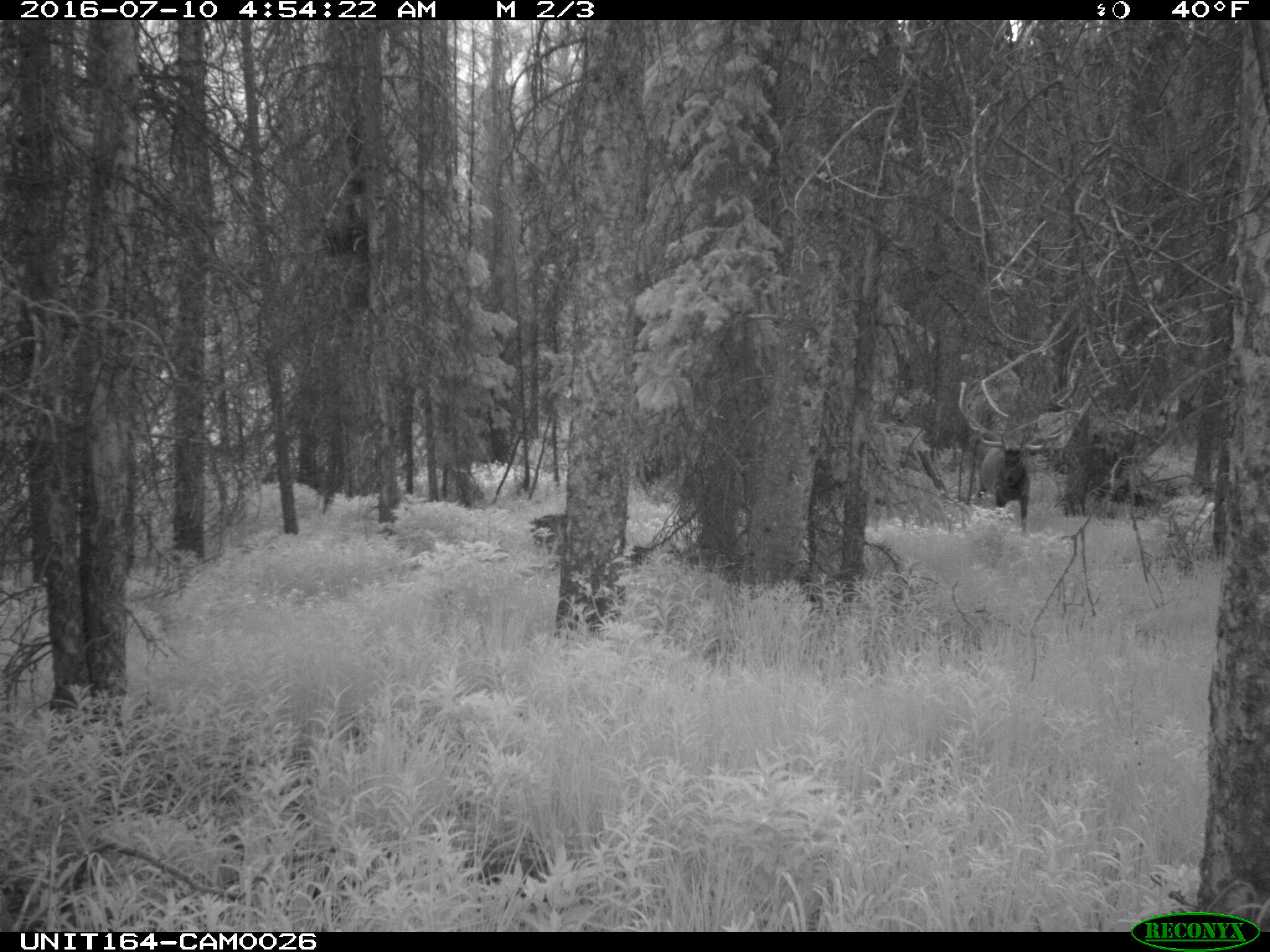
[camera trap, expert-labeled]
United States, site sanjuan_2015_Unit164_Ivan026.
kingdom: Animalia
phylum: Chordata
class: Mammalia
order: Artiodactyla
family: Cervidae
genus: Cervus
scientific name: Cervus elaphus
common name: red deer